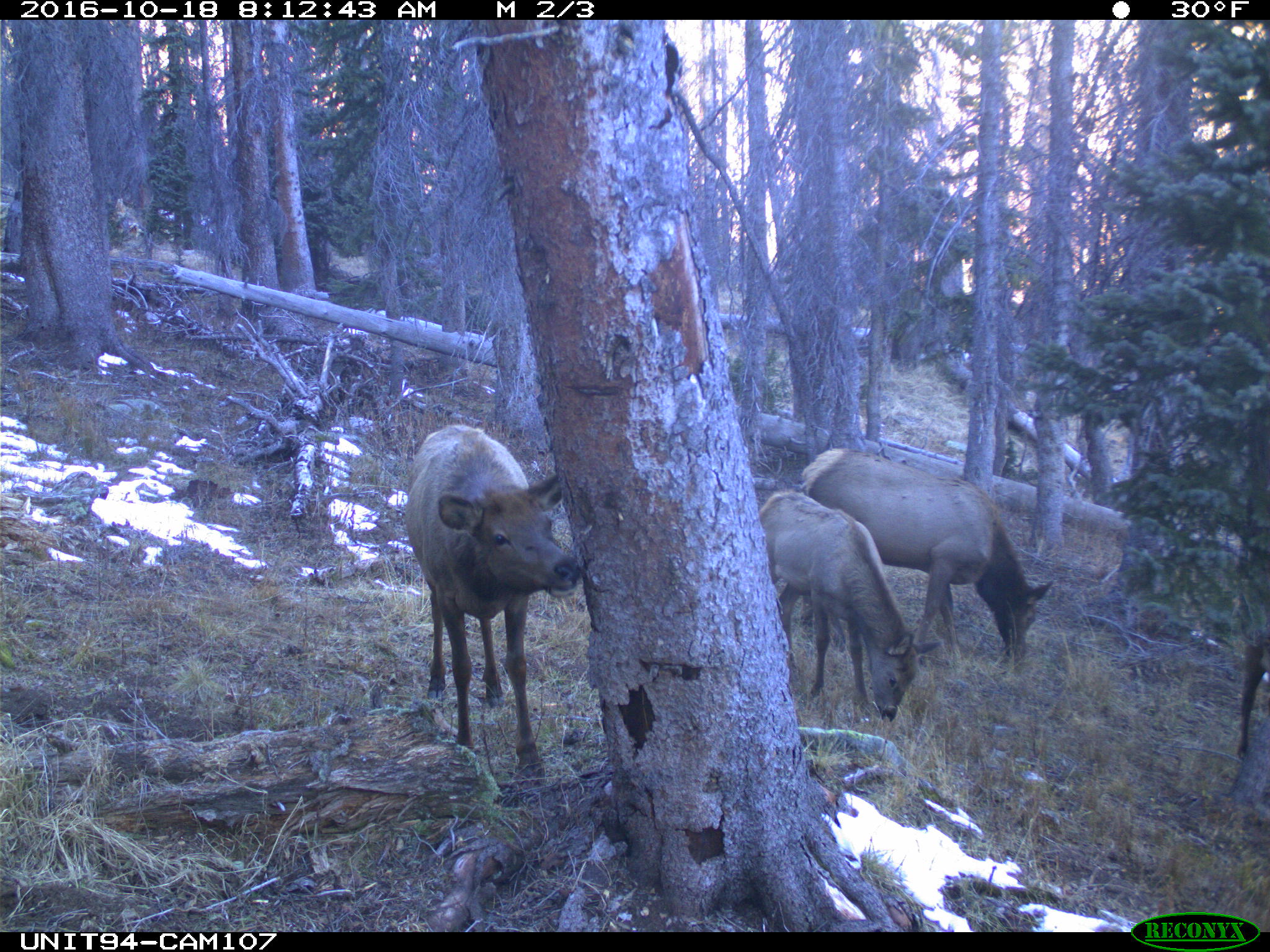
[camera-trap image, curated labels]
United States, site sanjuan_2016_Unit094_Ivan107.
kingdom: Animalia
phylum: Chordata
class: Mammalia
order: Artiodactyla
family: Cervidae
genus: Cervus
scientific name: Cervus elaphus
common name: red deer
Cervus elaphus (red deer).